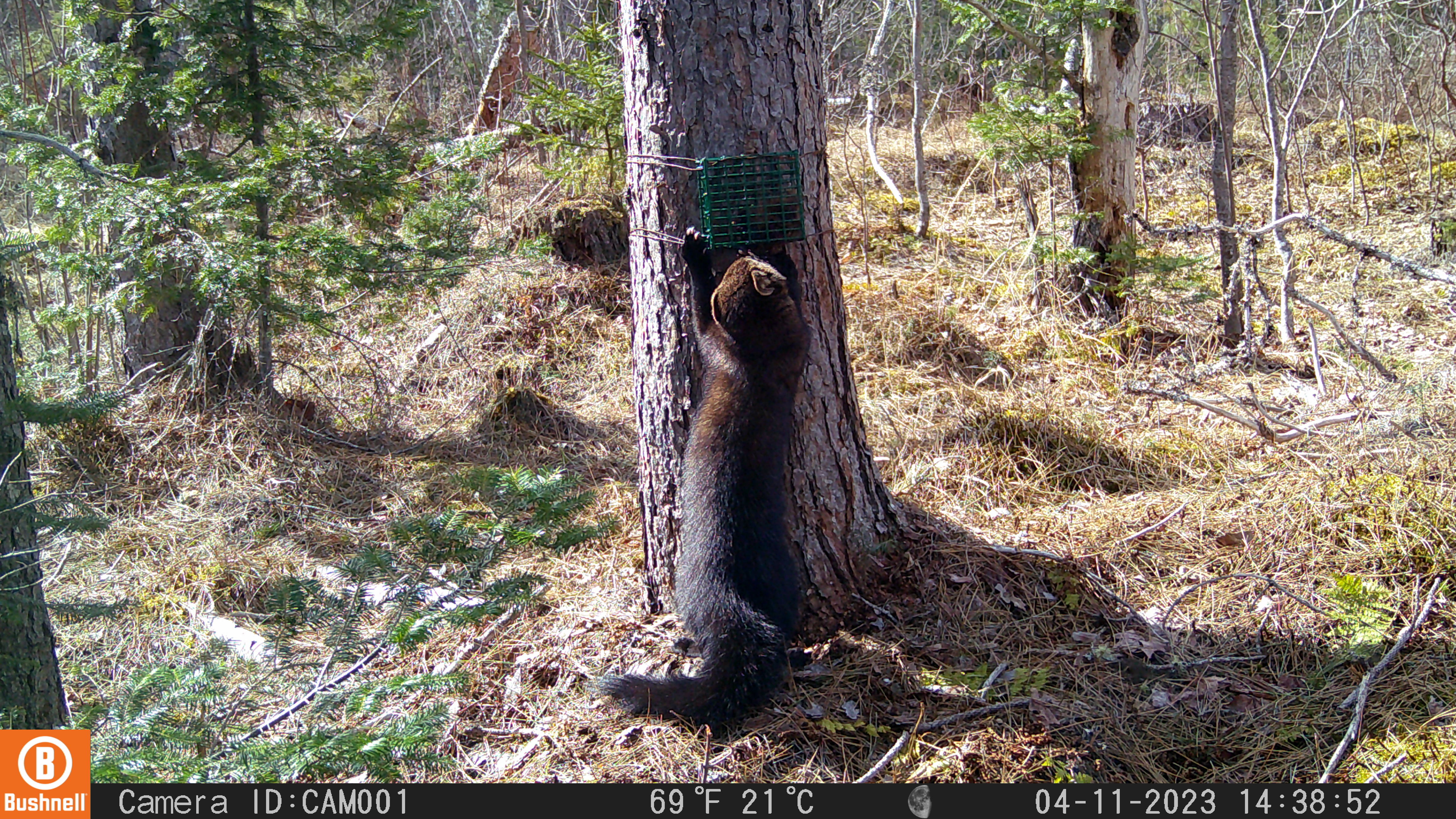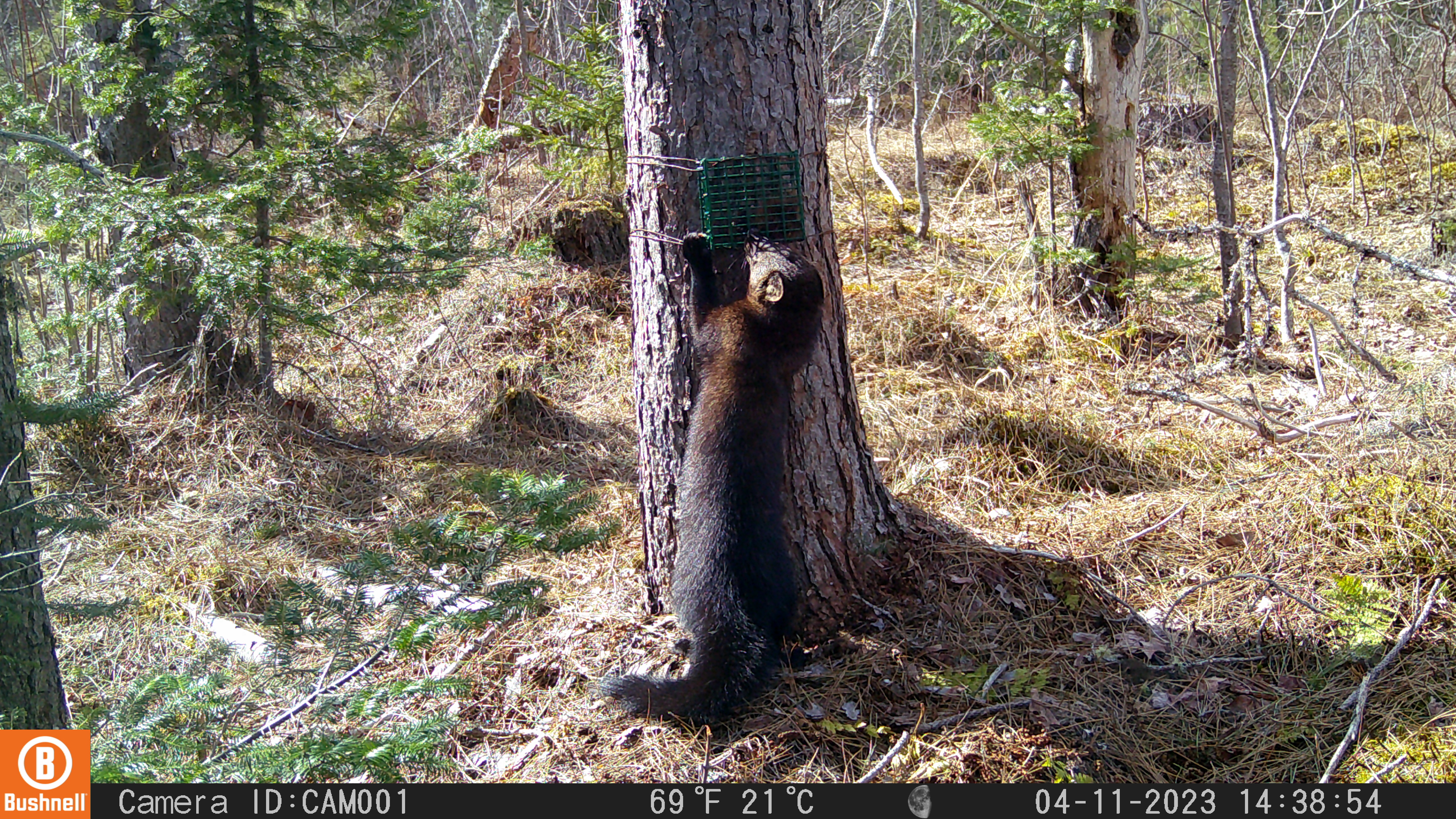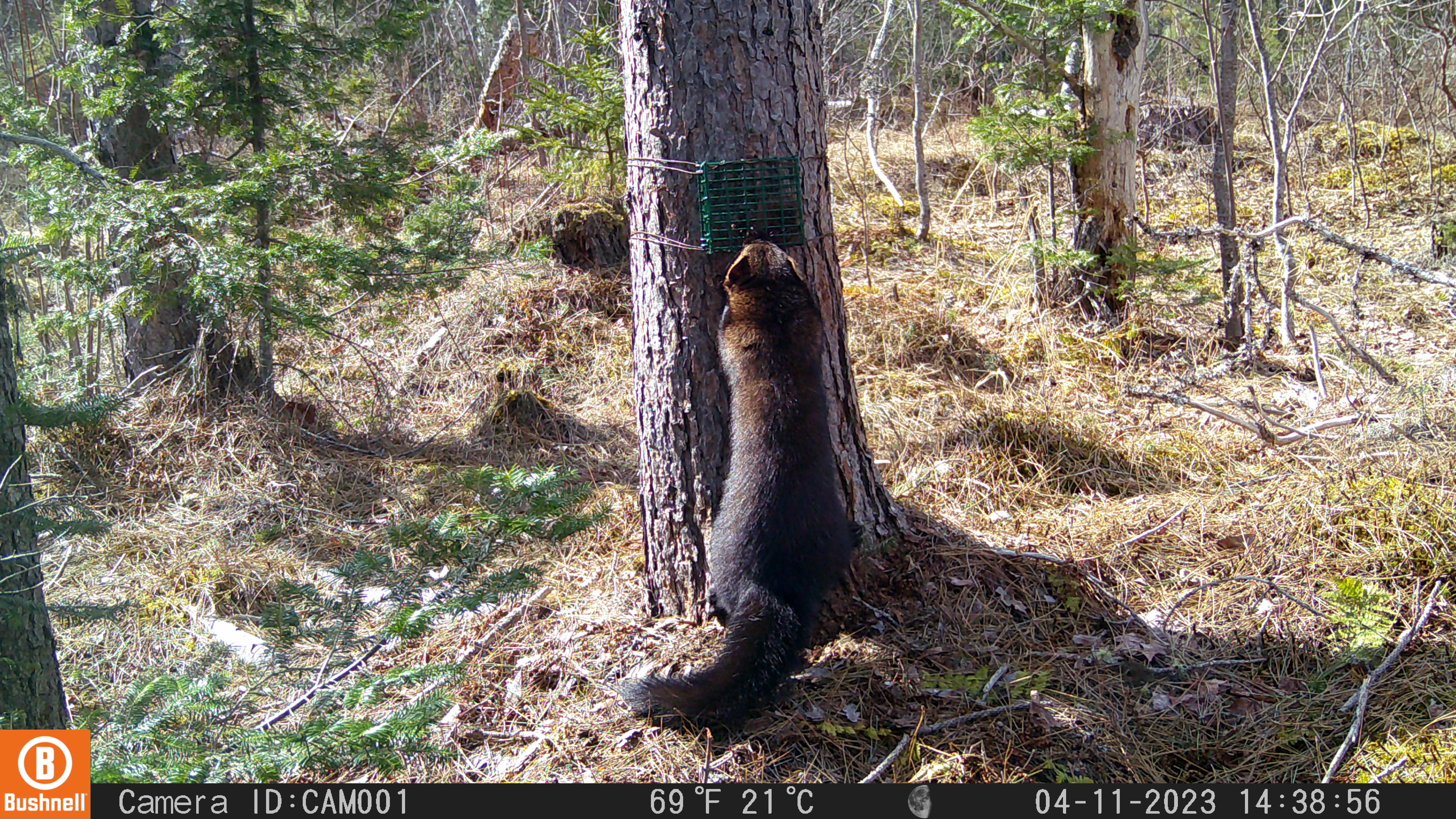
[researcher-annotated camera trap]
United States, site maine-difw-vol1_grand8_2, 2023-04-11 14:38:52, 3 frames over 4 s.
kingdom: Animalia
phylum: Chordata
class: Mammalia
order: Carnivora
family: Mustelidae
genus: Pekania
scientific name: Pekania pennanti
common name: fisher